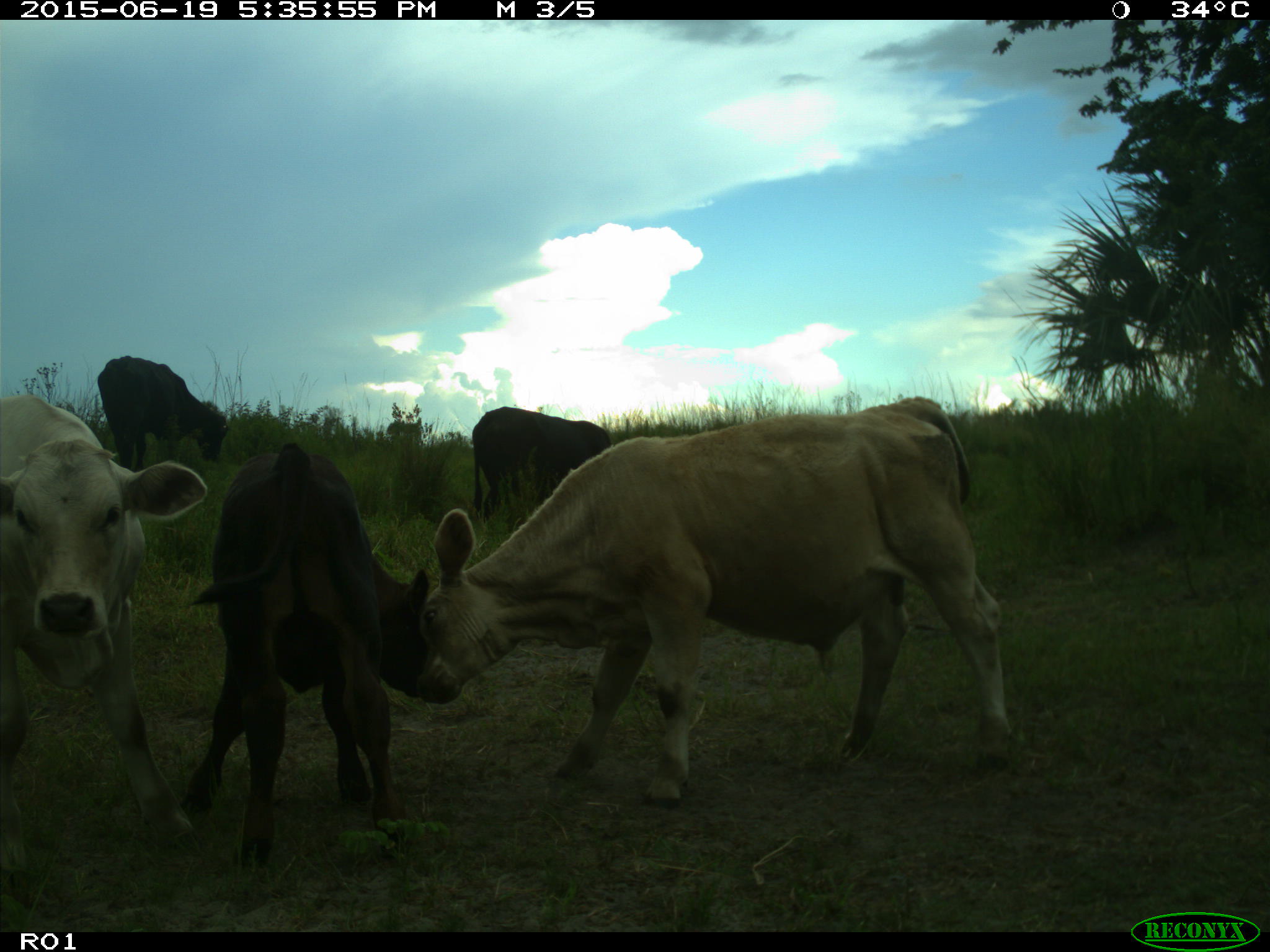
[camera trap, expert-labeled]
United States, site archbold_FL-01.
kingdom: Animalia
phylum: Chordata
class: Mammalia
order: Artiodactyla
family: Bovidae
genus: Bos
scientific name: Bos taurus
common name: domestic cow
Bos taurus (domestic cow).